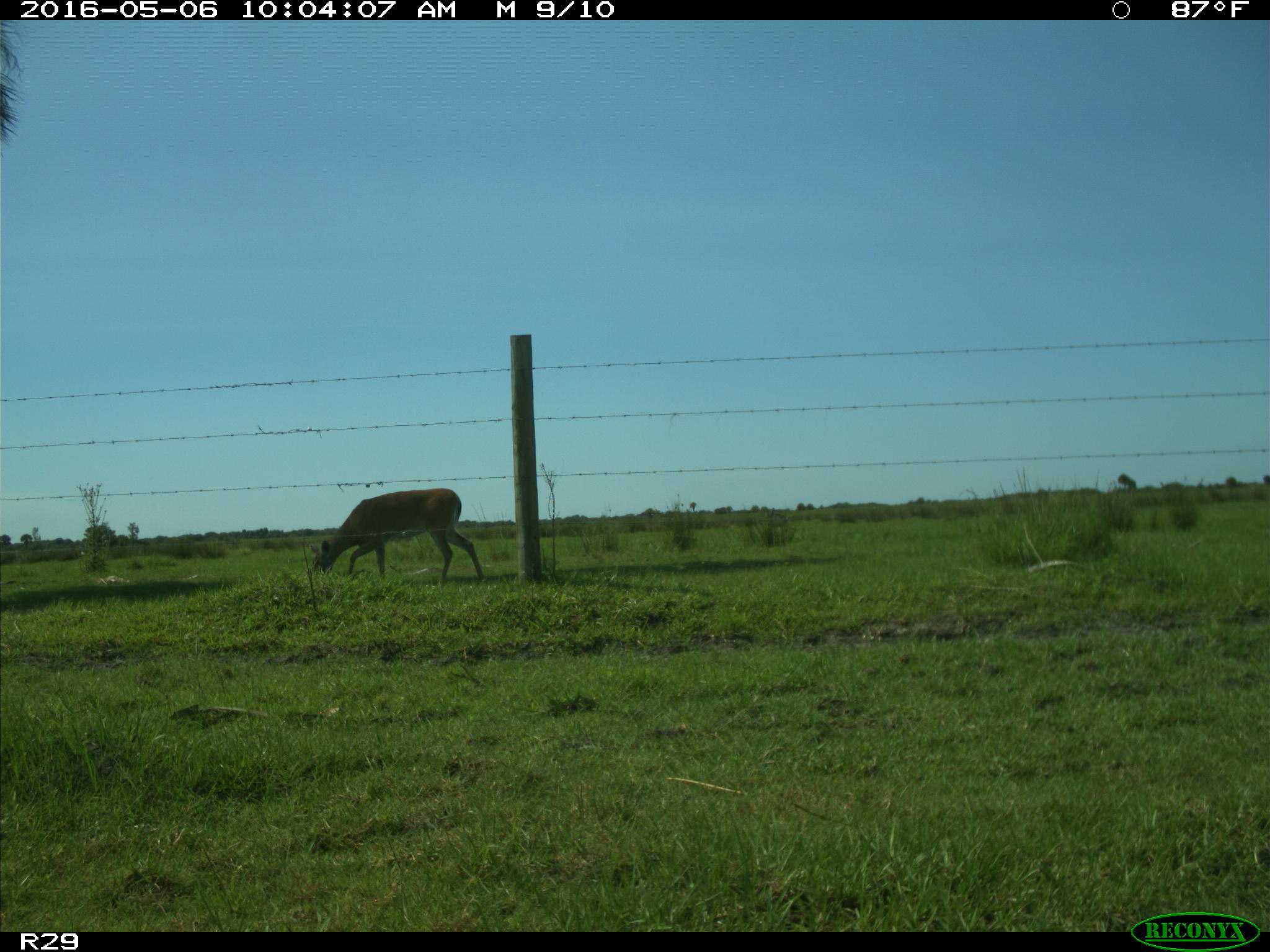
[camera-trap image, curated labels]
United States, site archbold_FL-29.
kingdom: Animalia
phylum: Chordata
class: Mammalia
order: Artiodactyla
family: Cervidae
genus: Odocoileus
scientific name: Odocoileus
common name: deer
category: unidentified deer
Unidentified deer (deer) (Odocoileus).